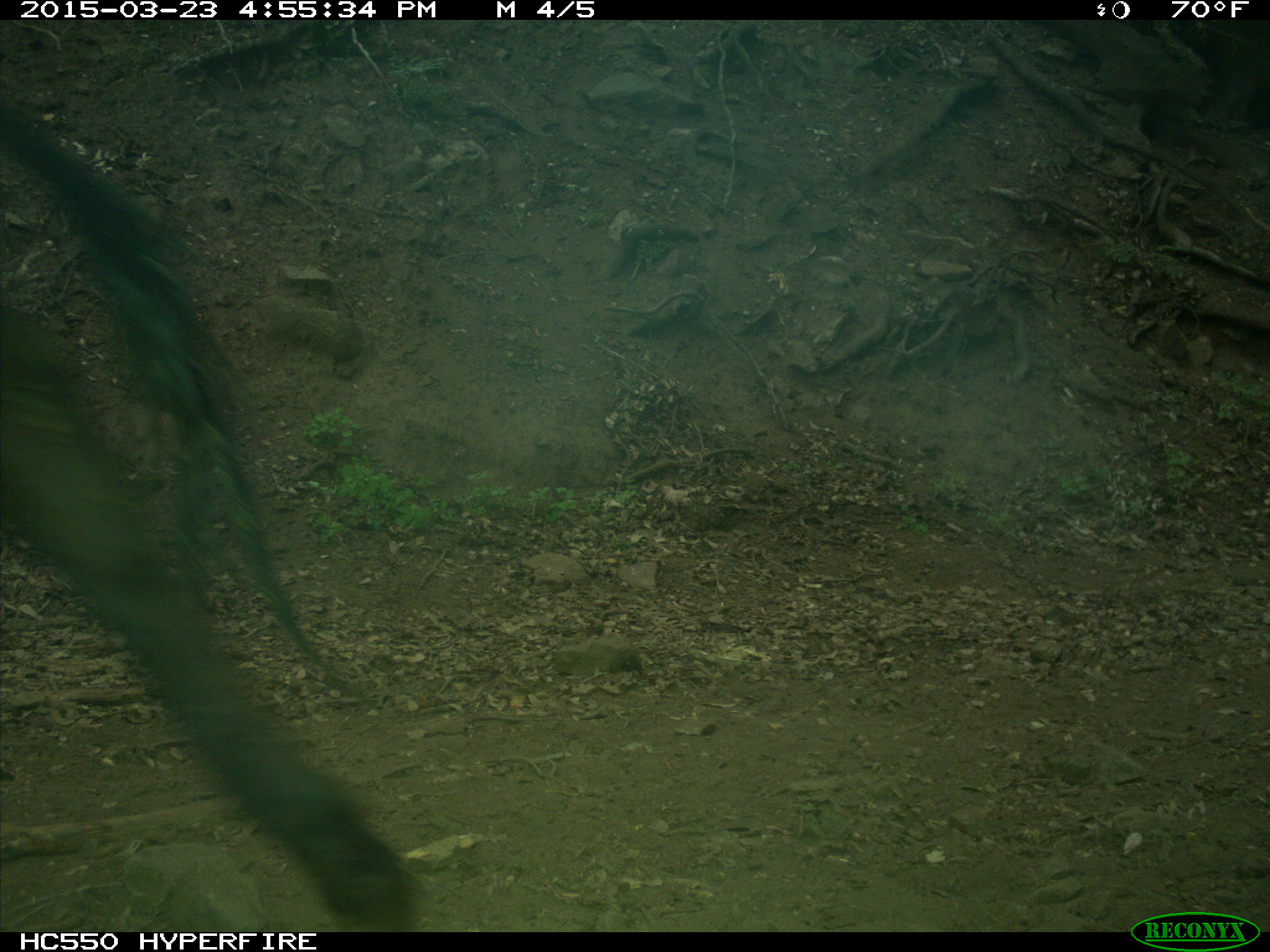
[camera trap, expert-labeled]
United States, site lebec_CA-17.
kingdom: Animalia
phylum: Chordata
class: Mammalia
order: Artiodactyla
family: Bovidae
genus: Bos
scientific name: Bos taurus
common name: domestic cow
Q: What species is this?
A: Bos taurus (domestic cow).